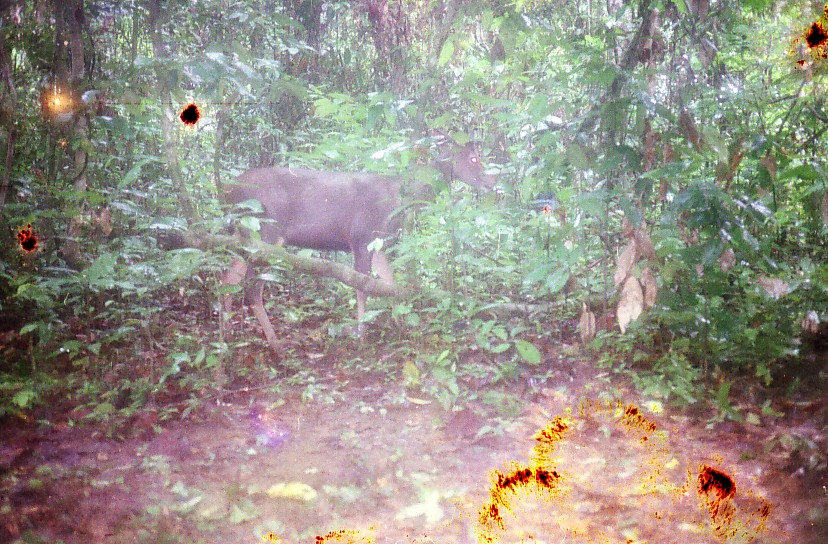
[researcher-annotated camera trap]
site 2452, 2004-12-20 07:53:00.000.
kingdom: Animalia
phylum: Chordata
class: Mammalia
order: Artiodactyla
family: Cervidae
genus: Rusa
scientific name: Rusa unicolor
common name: sambar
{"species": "Rusa unicolor (sambar)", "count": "1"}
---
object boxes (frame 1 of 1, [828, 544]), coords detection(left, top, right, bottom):
rusa unicolor: detection(215, 125, 499, 372)